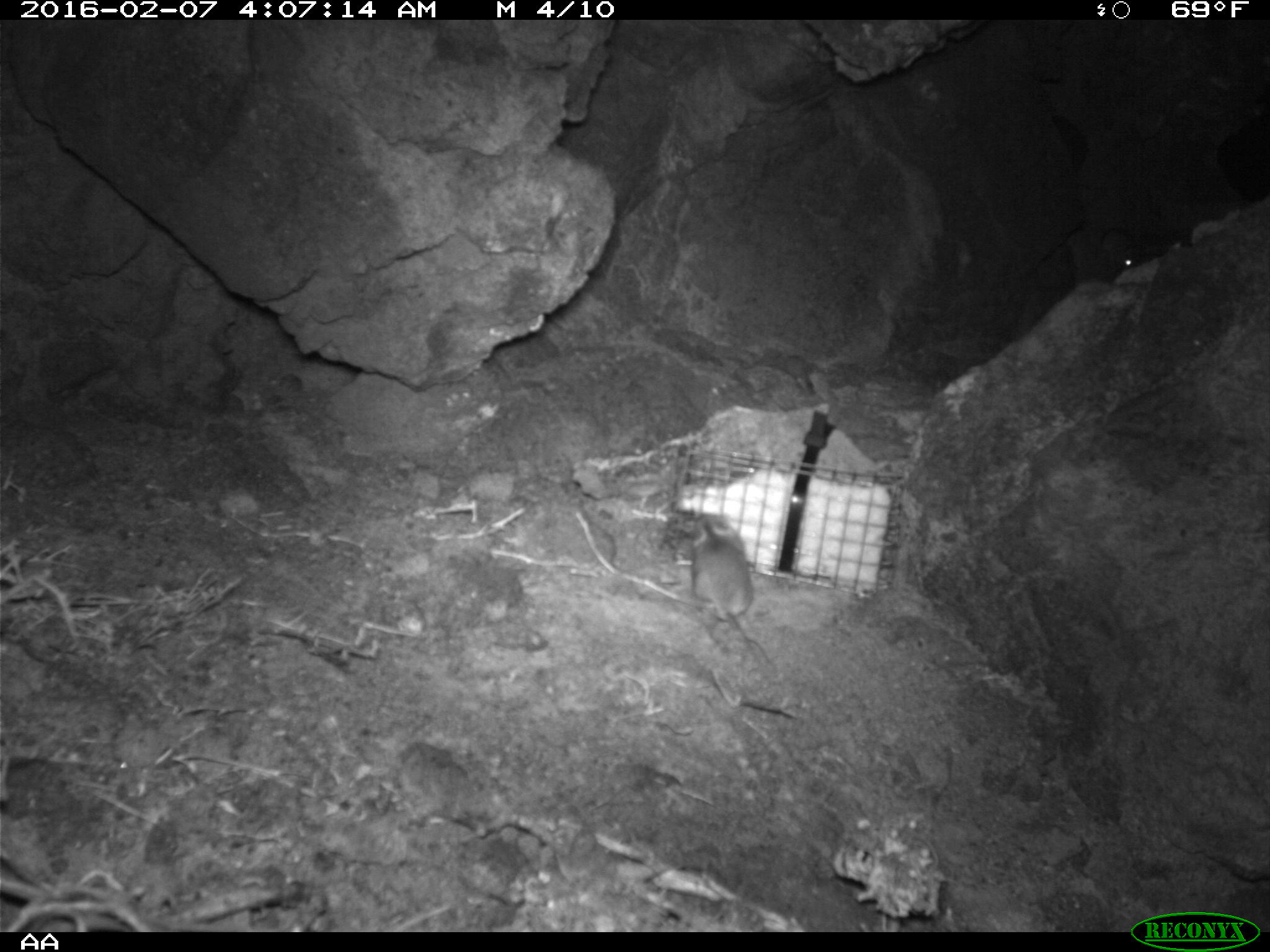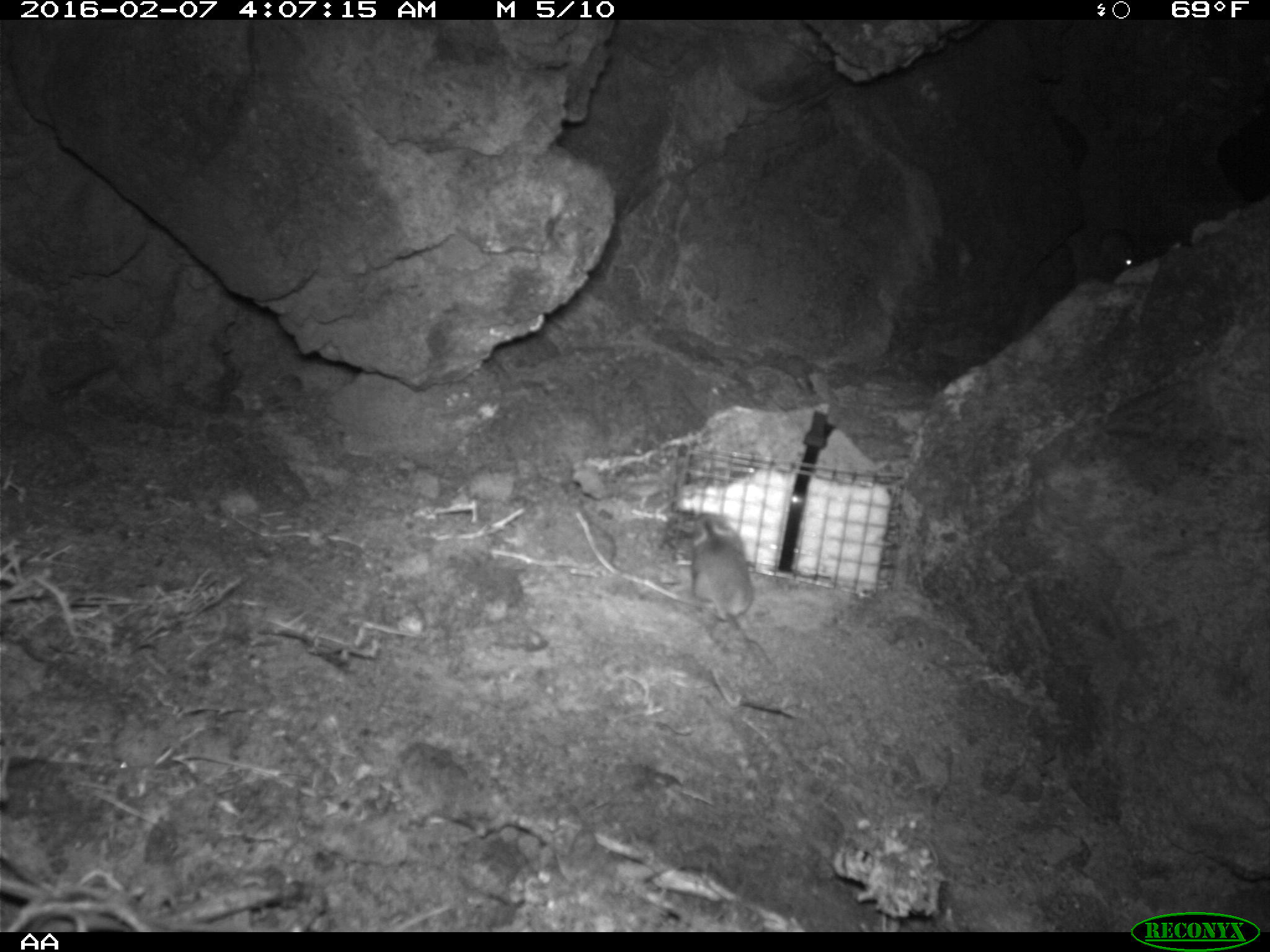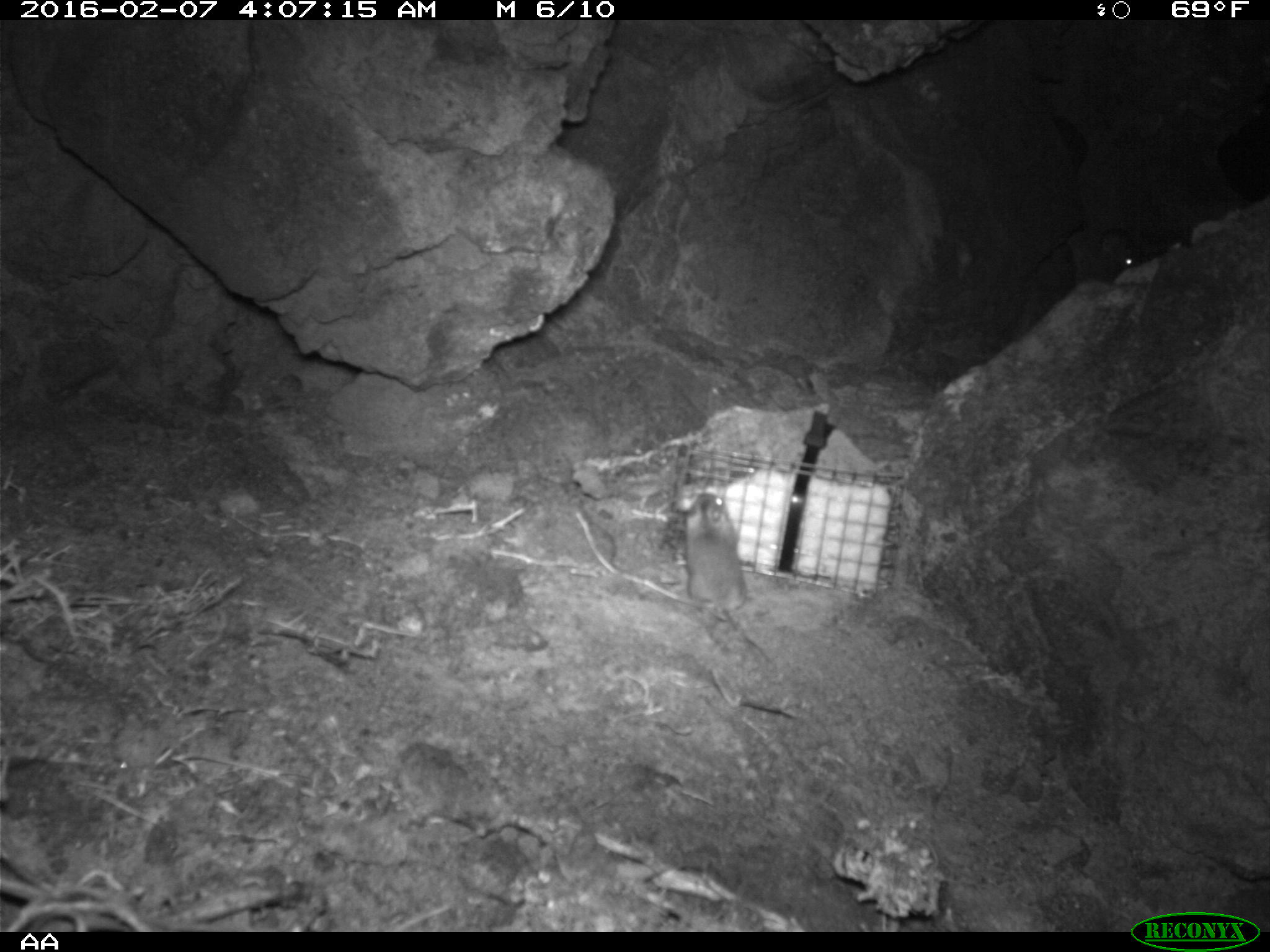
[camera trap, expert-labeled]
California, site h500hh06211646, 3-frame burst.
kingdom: Animalia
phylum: Chordata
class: Mammalia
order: Rodentia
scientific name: Rodentia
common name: rodent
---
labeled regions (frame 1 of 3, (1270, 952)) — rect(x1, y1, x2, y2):
rodent: rect(662, 514, 773, 676); rect(1095, 223, 1140, 282)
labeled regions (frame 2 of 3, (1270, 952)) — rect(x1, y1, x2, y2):
rodent: rect(691, 513, 762, 667); rect(1097, 229, 1143, 271)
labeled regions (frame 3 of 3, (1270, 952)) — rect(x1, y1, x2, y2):
rodent: rect(684, 492, 772, 664); rect(1097, 229, 1147, 271)